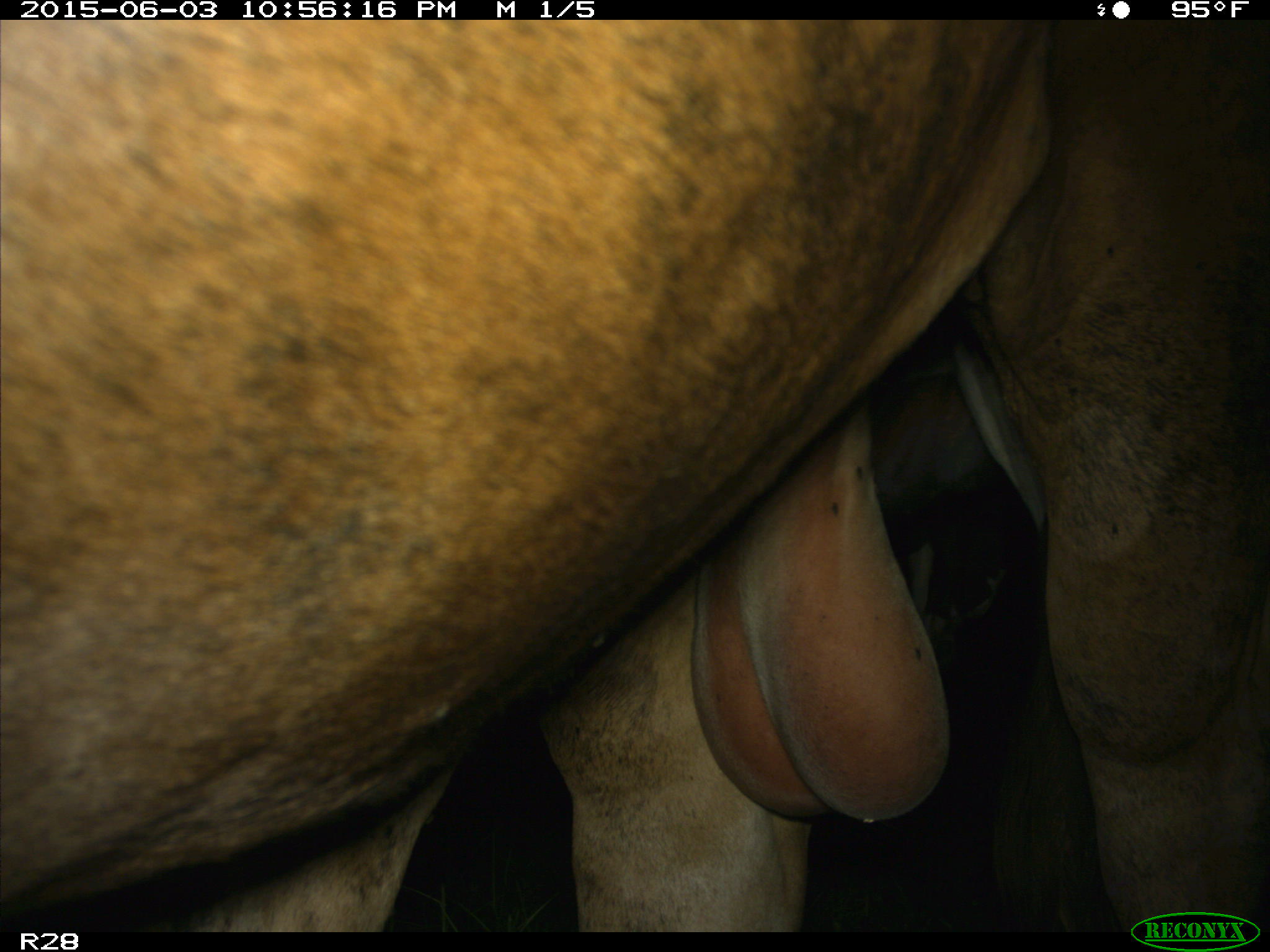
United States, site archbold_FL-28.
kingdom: Animalia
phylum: Chordata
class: Mammalia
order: Artiodactyla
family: Bovidae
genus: Bos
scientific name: Bos taurus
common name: domestic cow